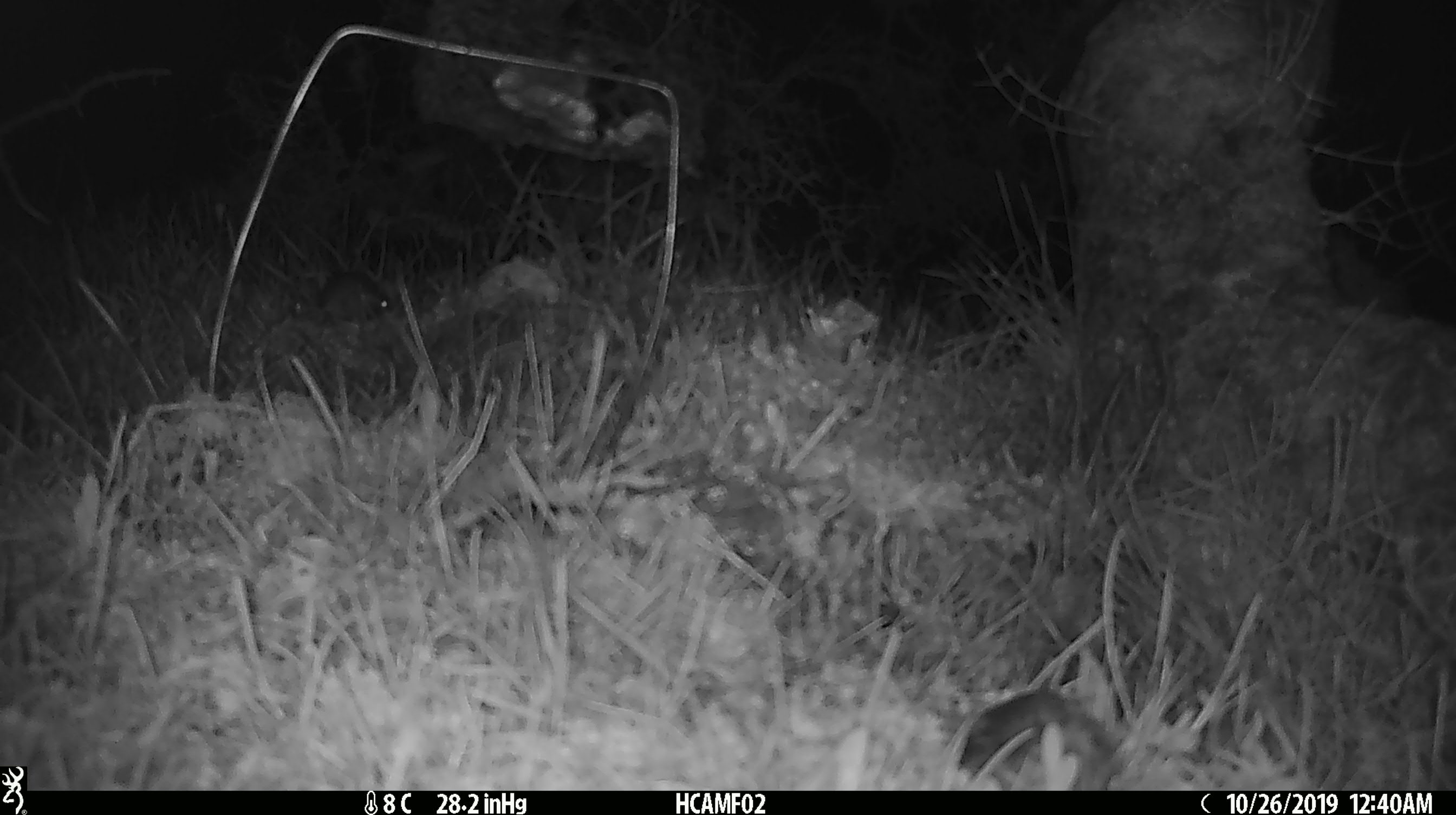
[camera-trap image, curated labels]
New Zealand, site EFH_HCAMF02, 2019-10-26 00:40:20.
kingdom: Animalia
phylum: Chordata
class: Mammalia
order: Rodentia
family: Muridae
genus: Mus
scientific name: Mus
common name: mouse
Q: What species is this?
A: Mouse (Mus).